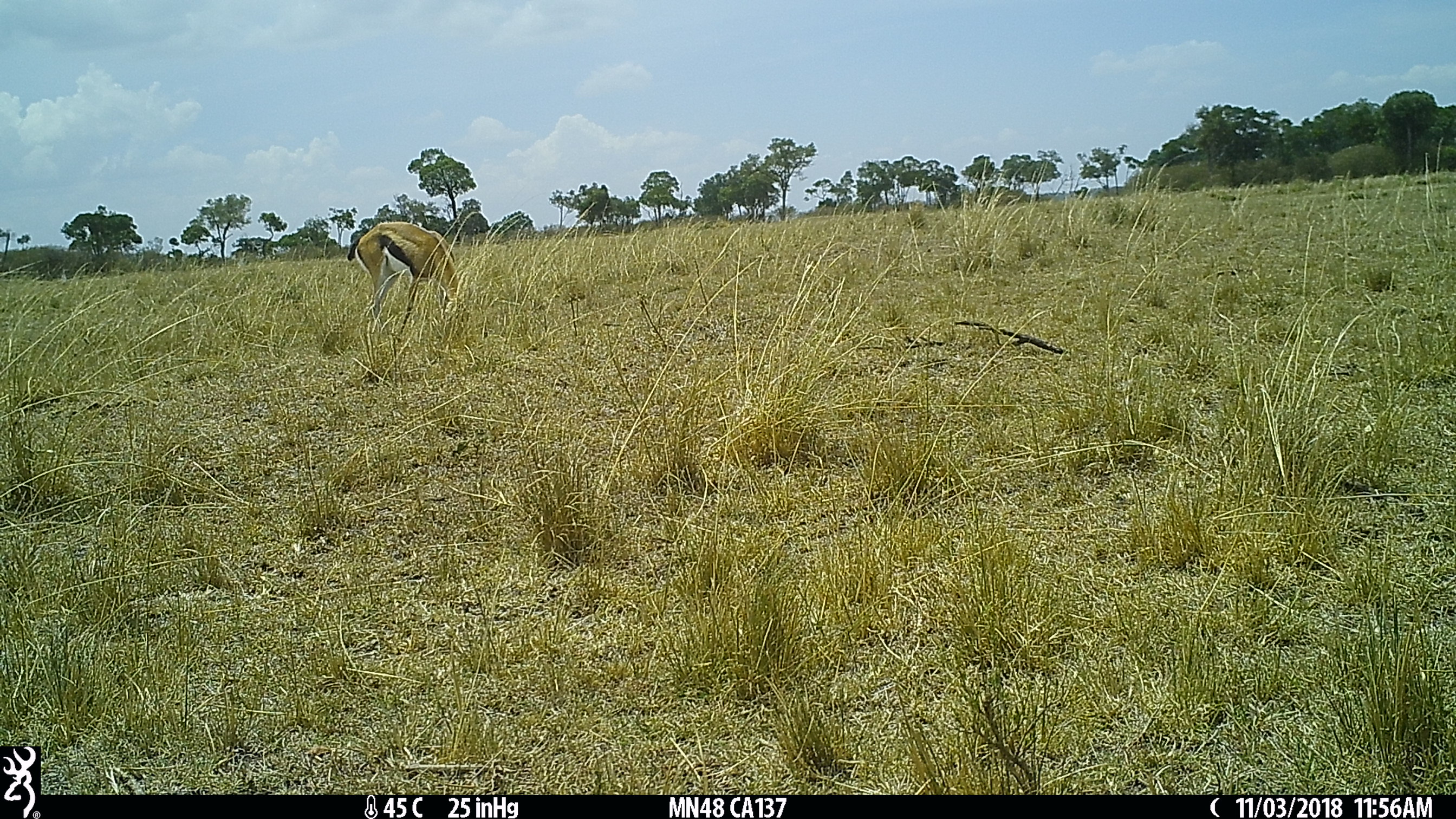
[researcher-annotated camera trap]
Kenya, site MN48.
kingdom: Animalia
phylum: Chordata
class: Mammalia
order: Artiodactyla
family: Bovidae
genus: Eudorcas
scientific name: Eudorcas thomsonii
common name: thomon's gazelle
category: gazelle thomsons